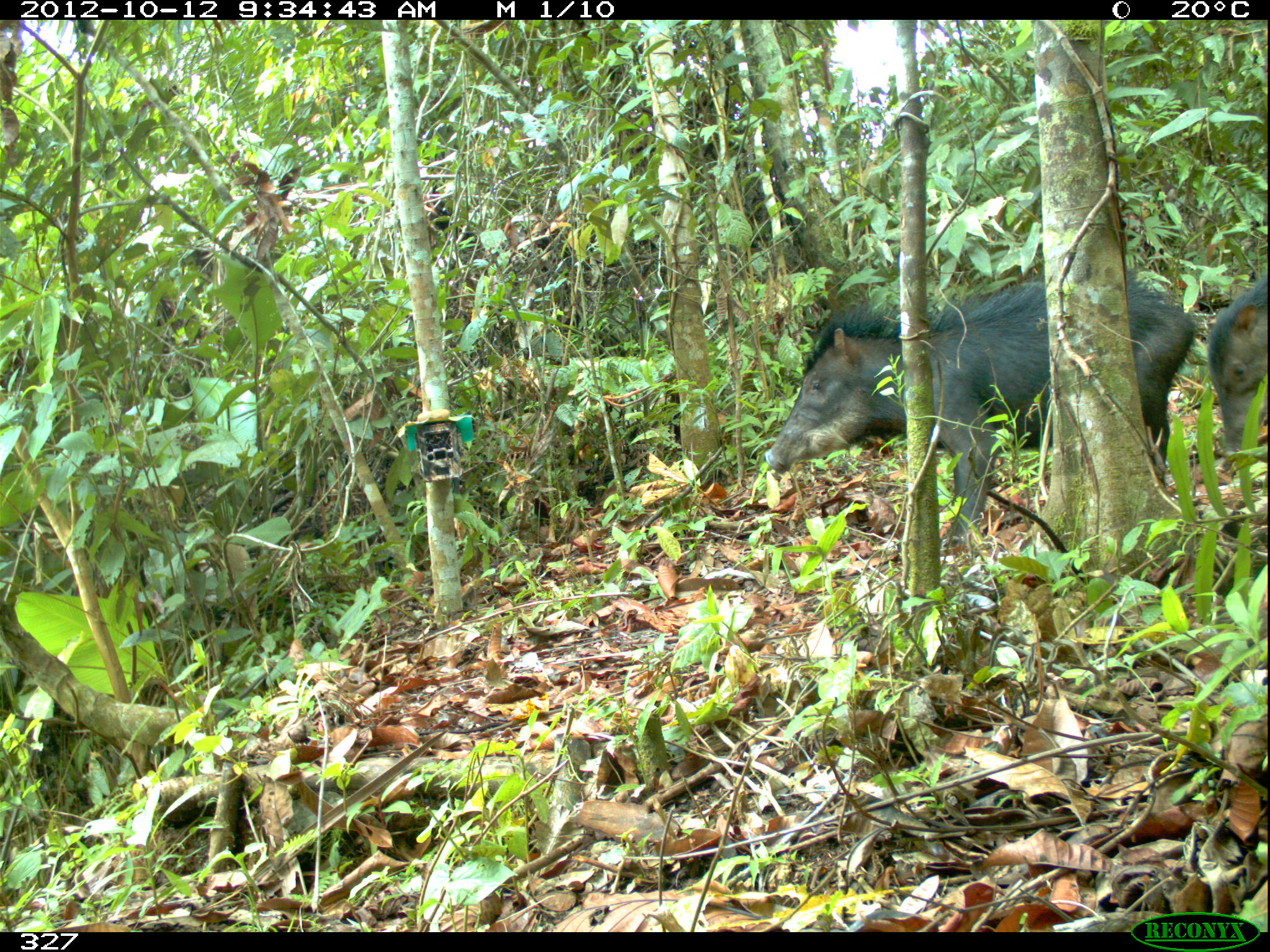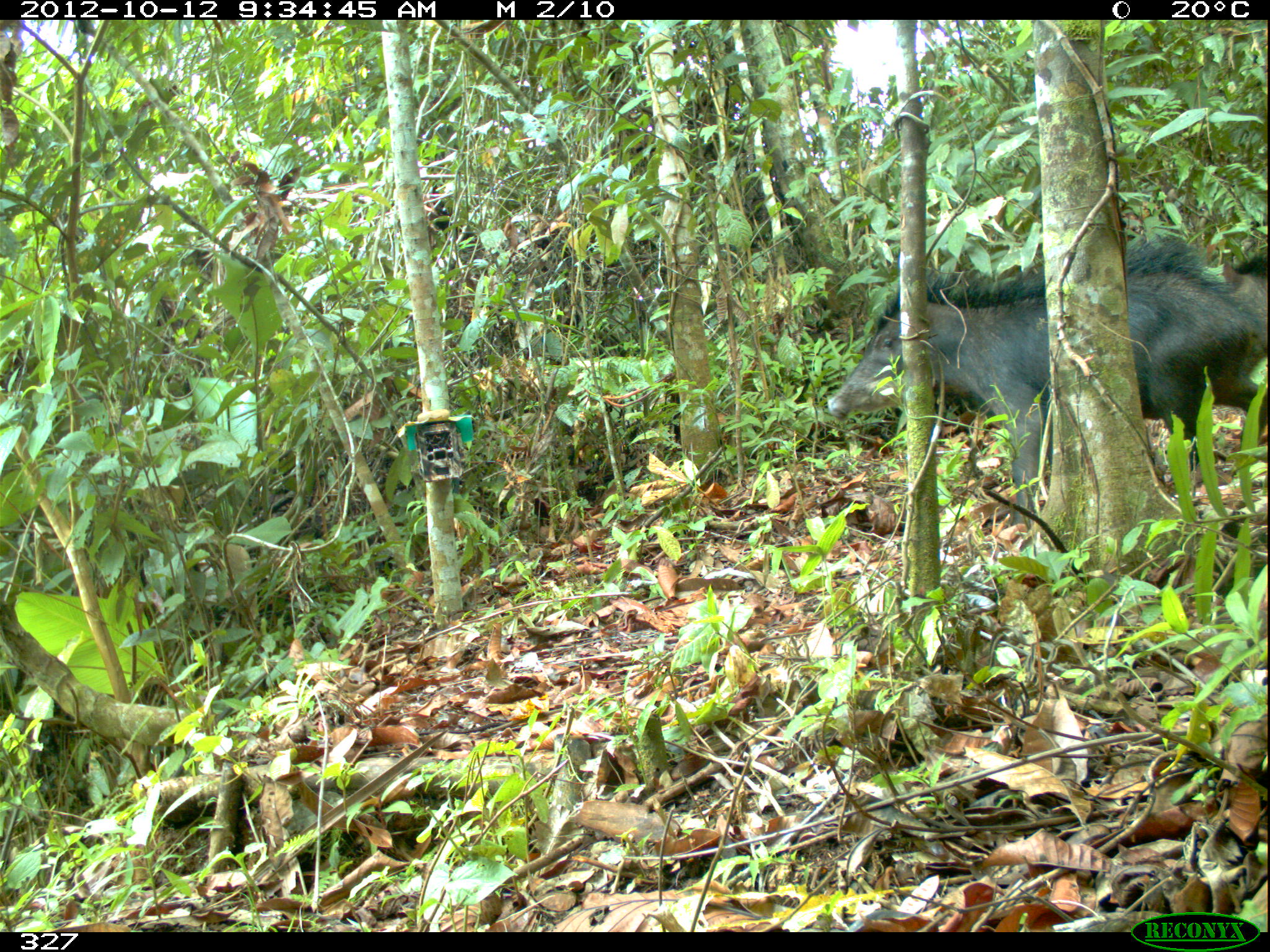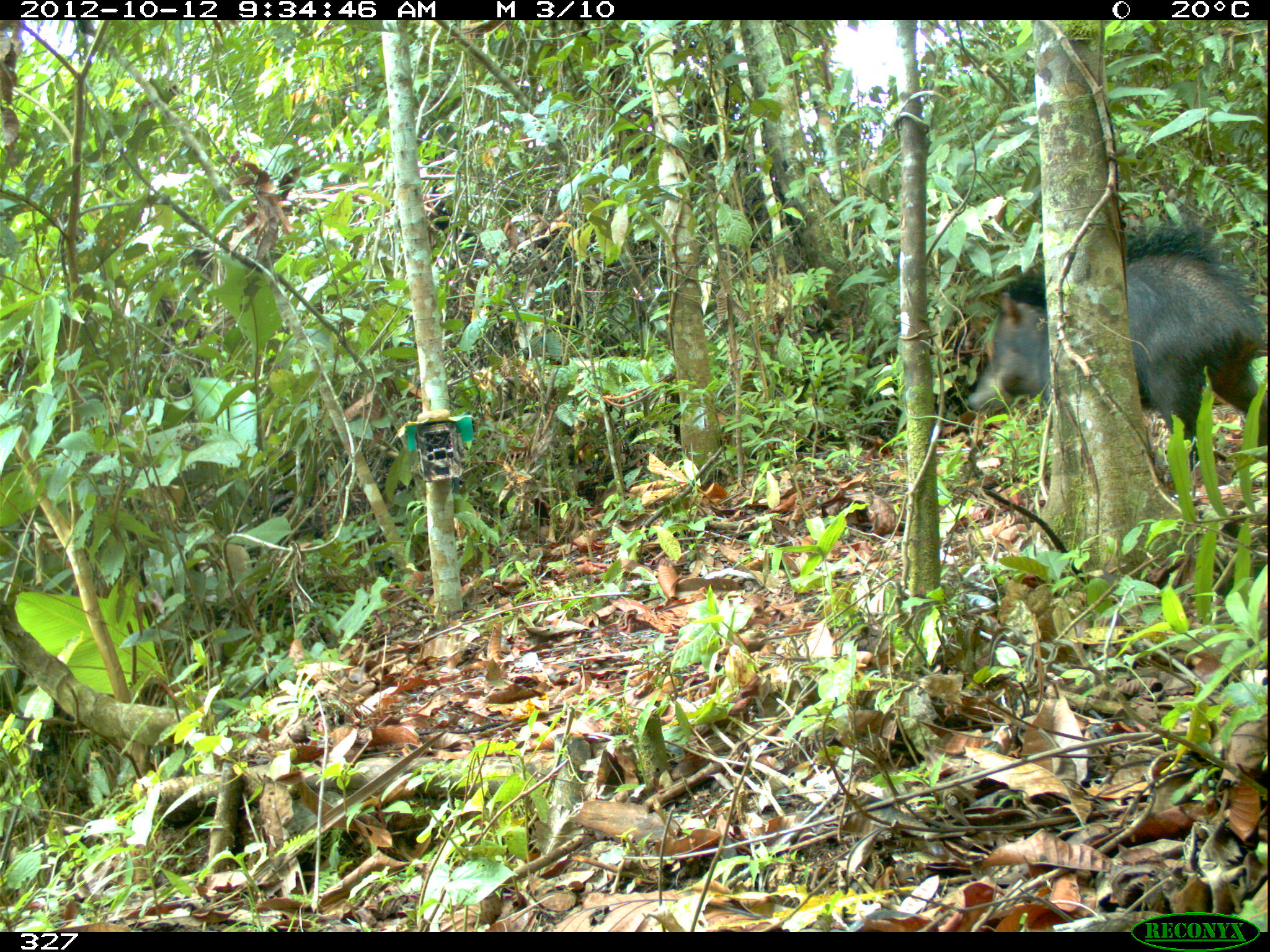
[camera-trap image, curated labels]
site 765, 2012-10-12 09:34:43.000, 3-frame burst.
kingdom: Animalia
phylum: Chordata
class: Mammalia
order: Artiodactyla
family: Tayassuidae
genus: Tayassu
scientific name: Tayassu pecari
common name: white-lipped peccary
Tayassu pecari (white-lipped peccary).